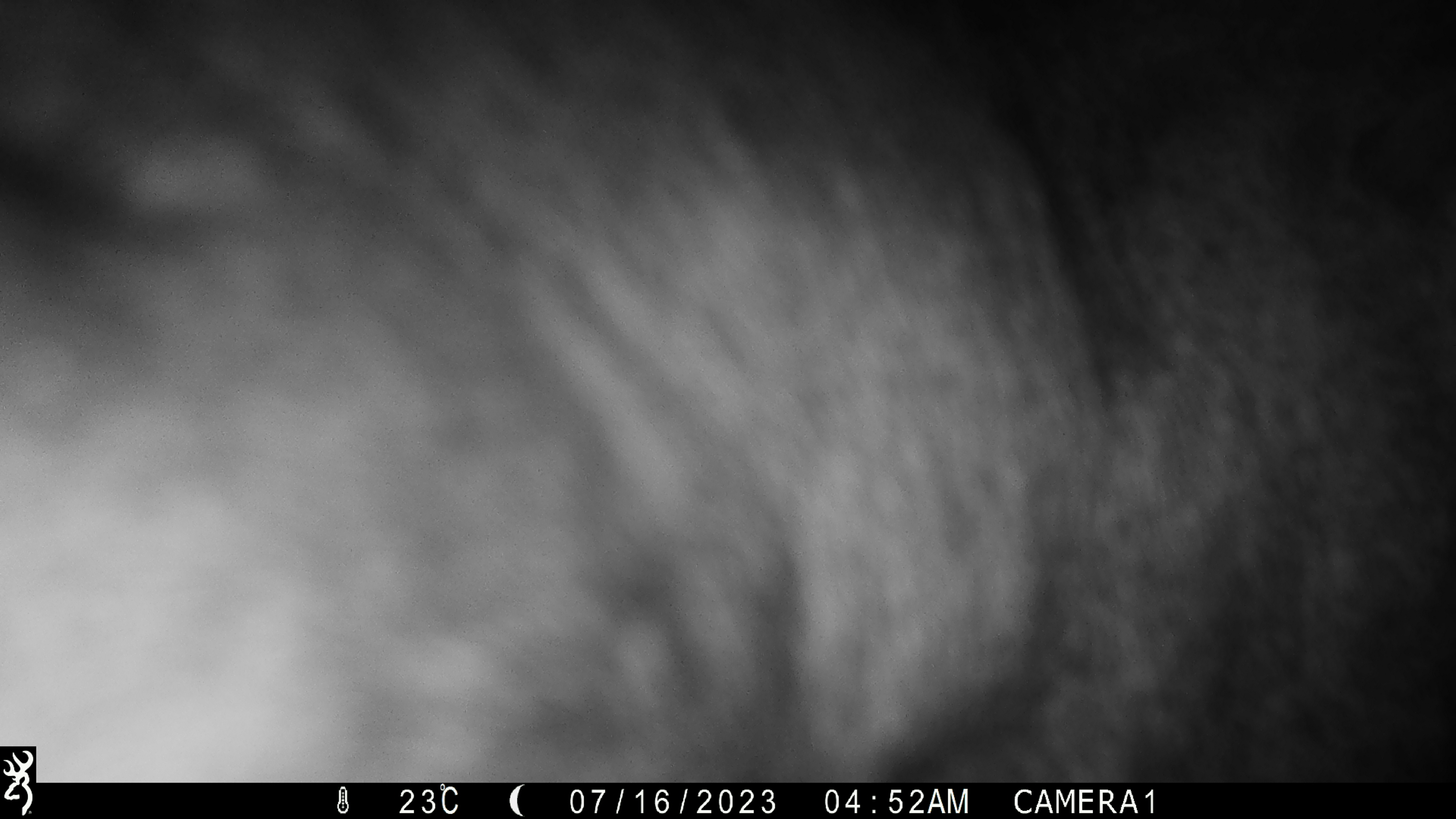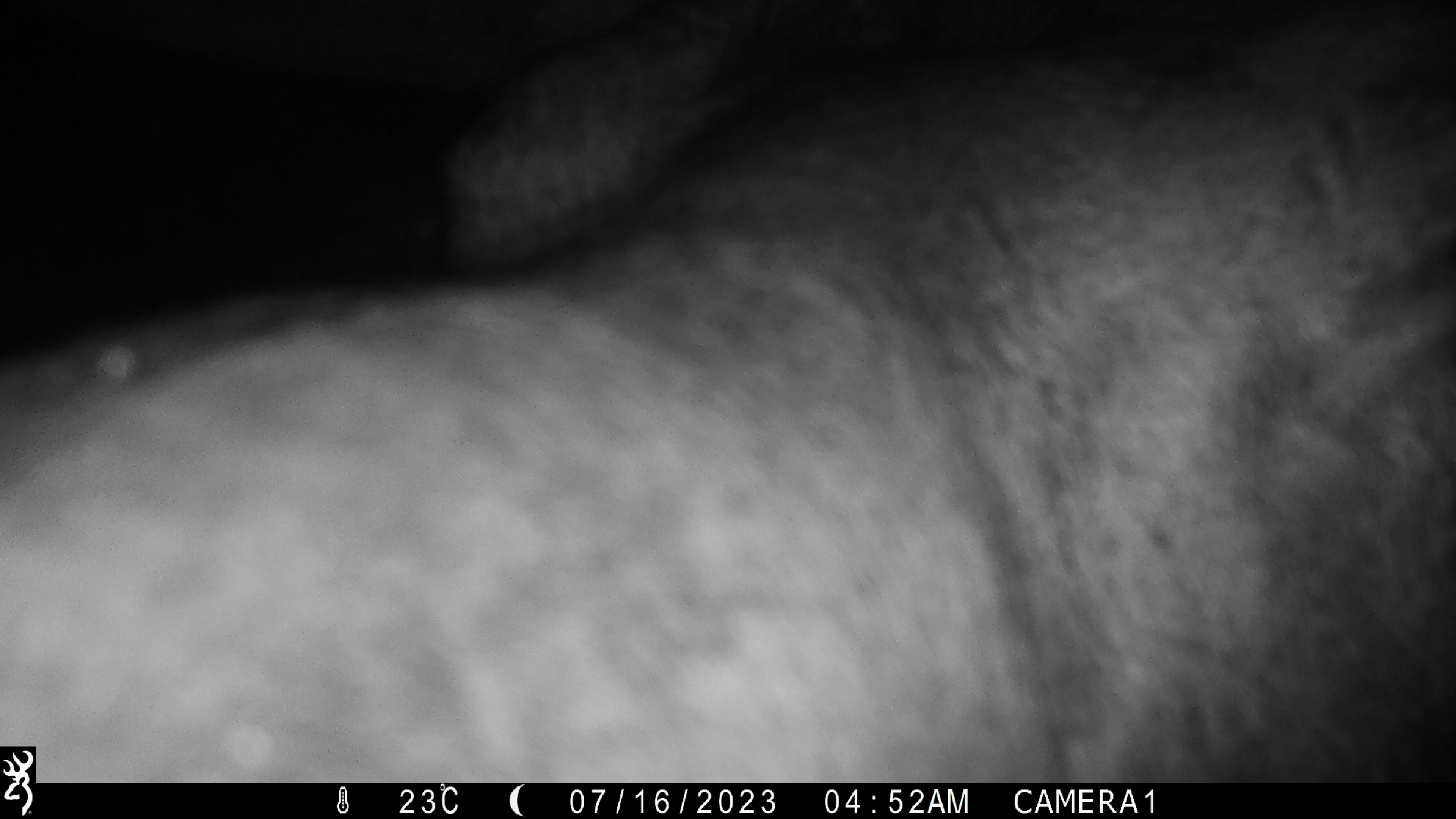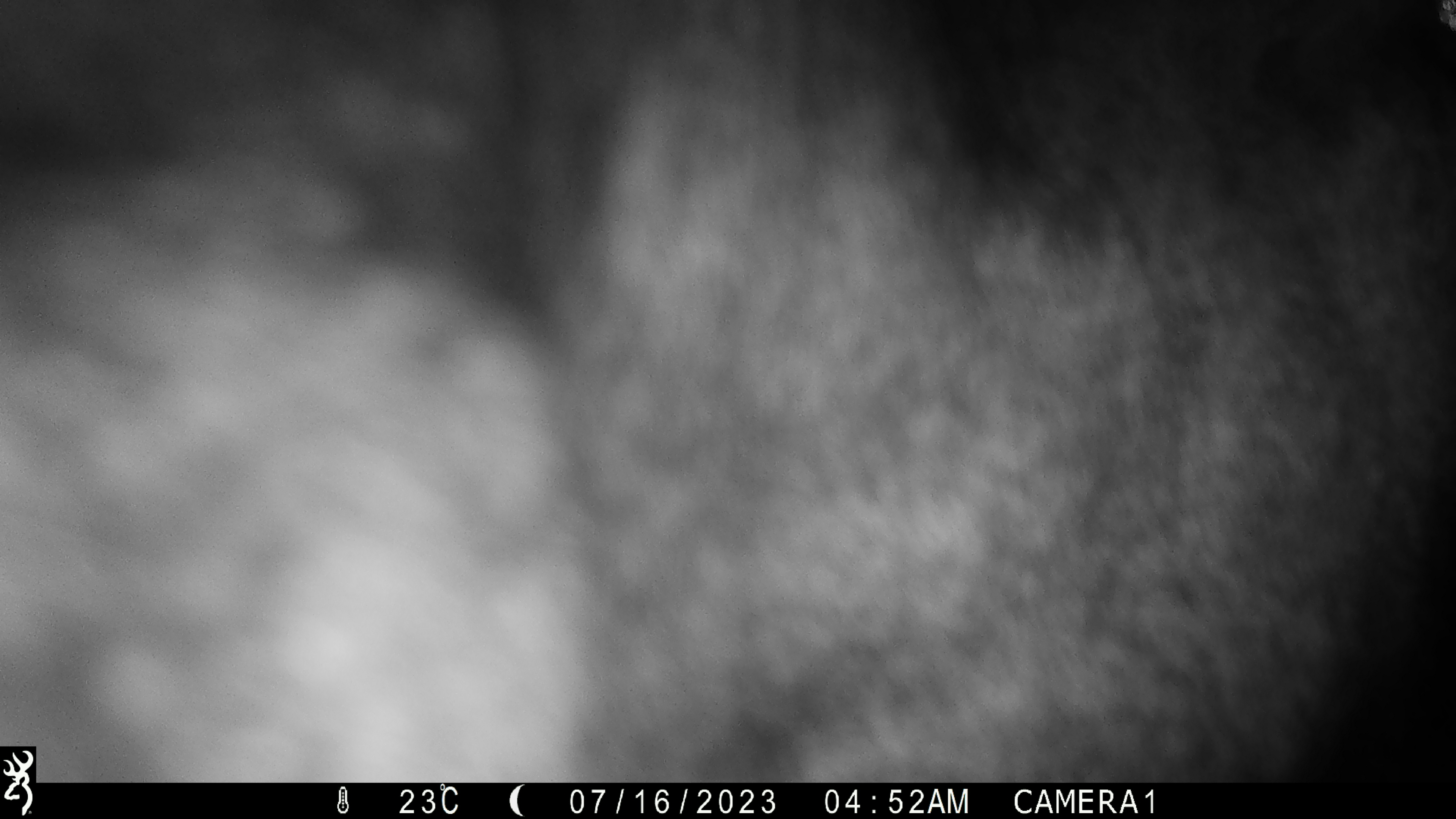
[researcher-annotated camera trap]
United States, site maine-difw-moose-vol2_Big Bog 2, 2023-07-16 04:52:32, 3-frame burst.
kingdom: Animalia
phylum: Chordata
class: Mammalia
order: Artiodactyla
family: Cervidae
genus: Alces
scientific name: Alces alces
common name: moose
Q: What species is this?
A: Moose (Alces alces).